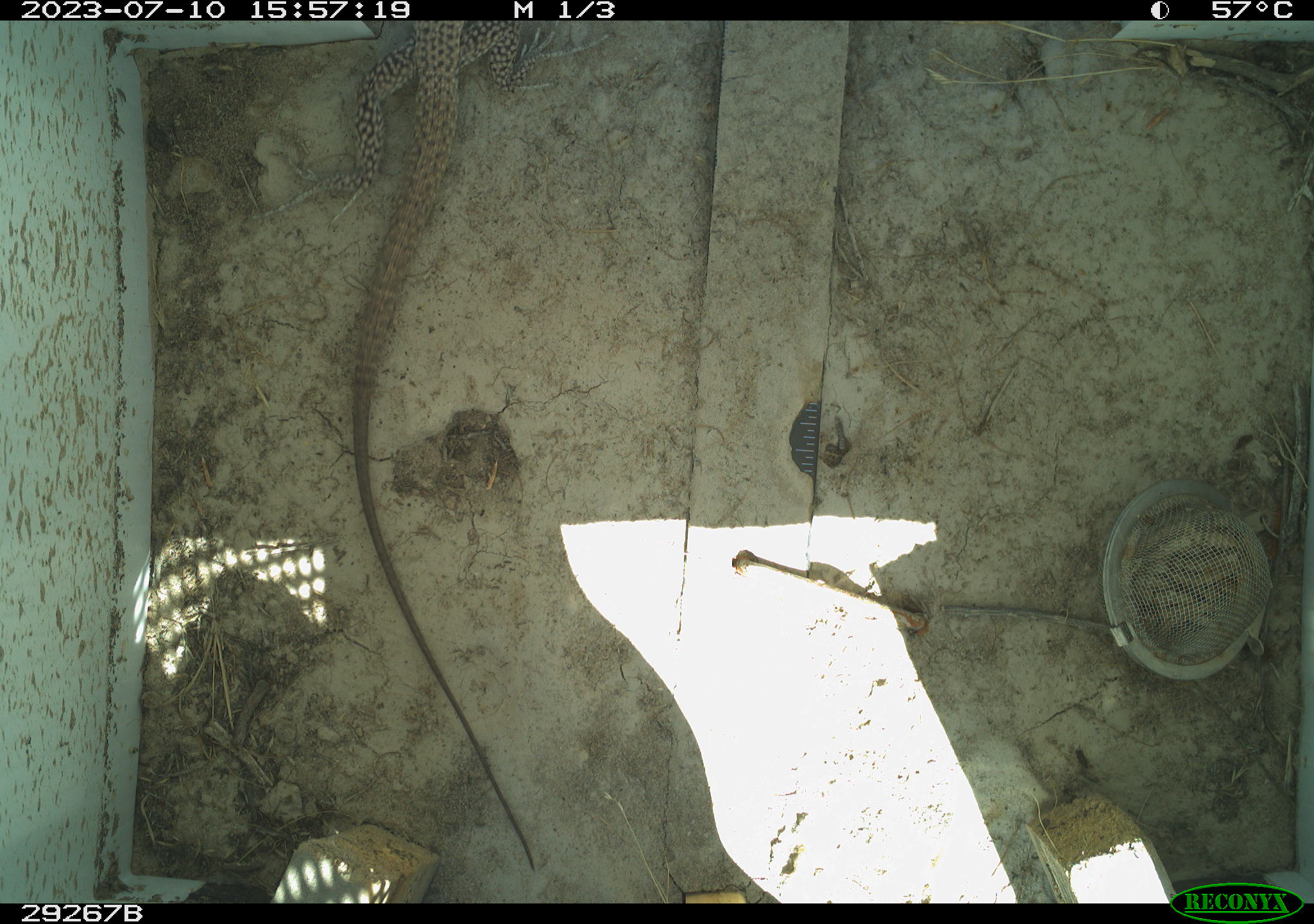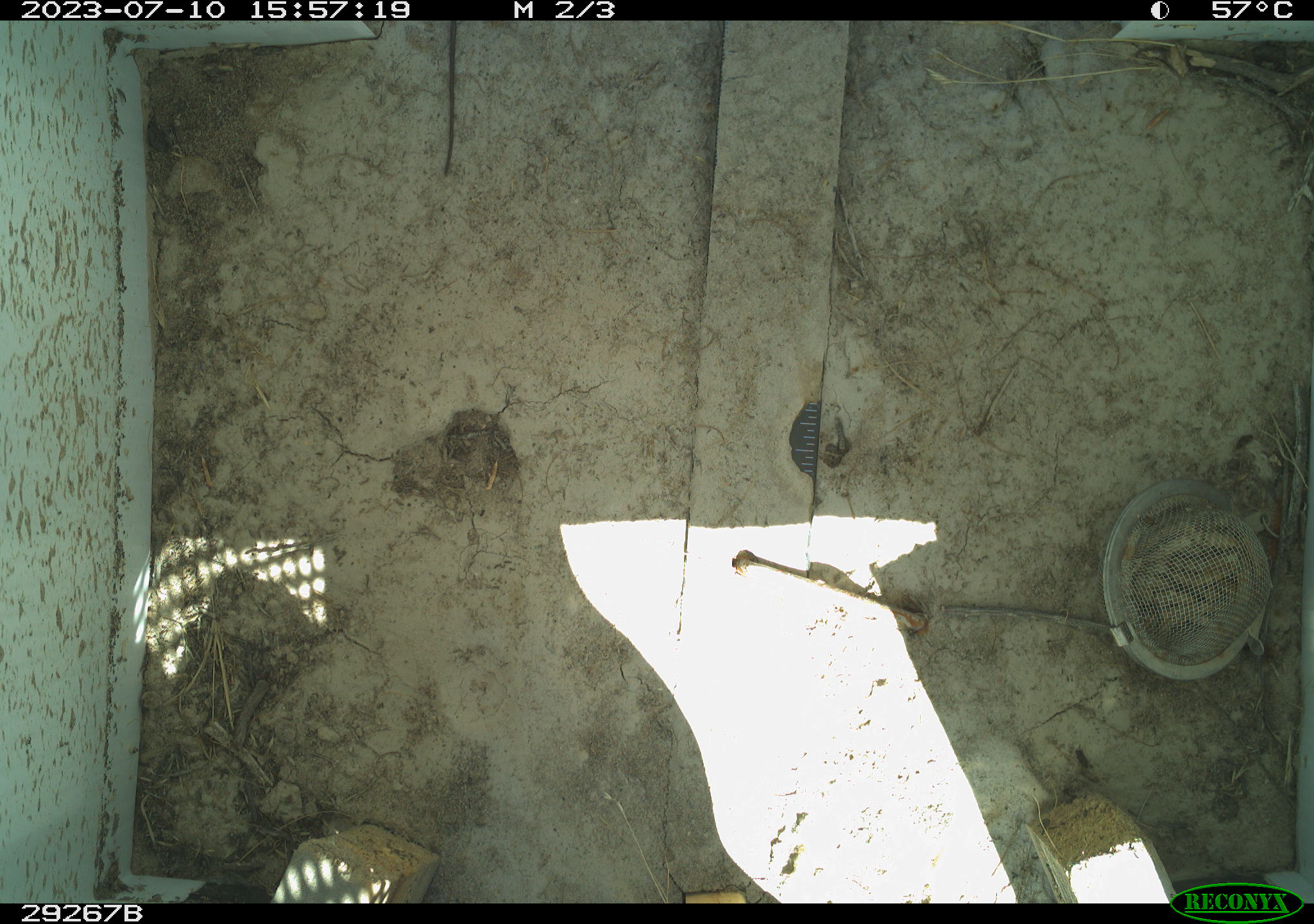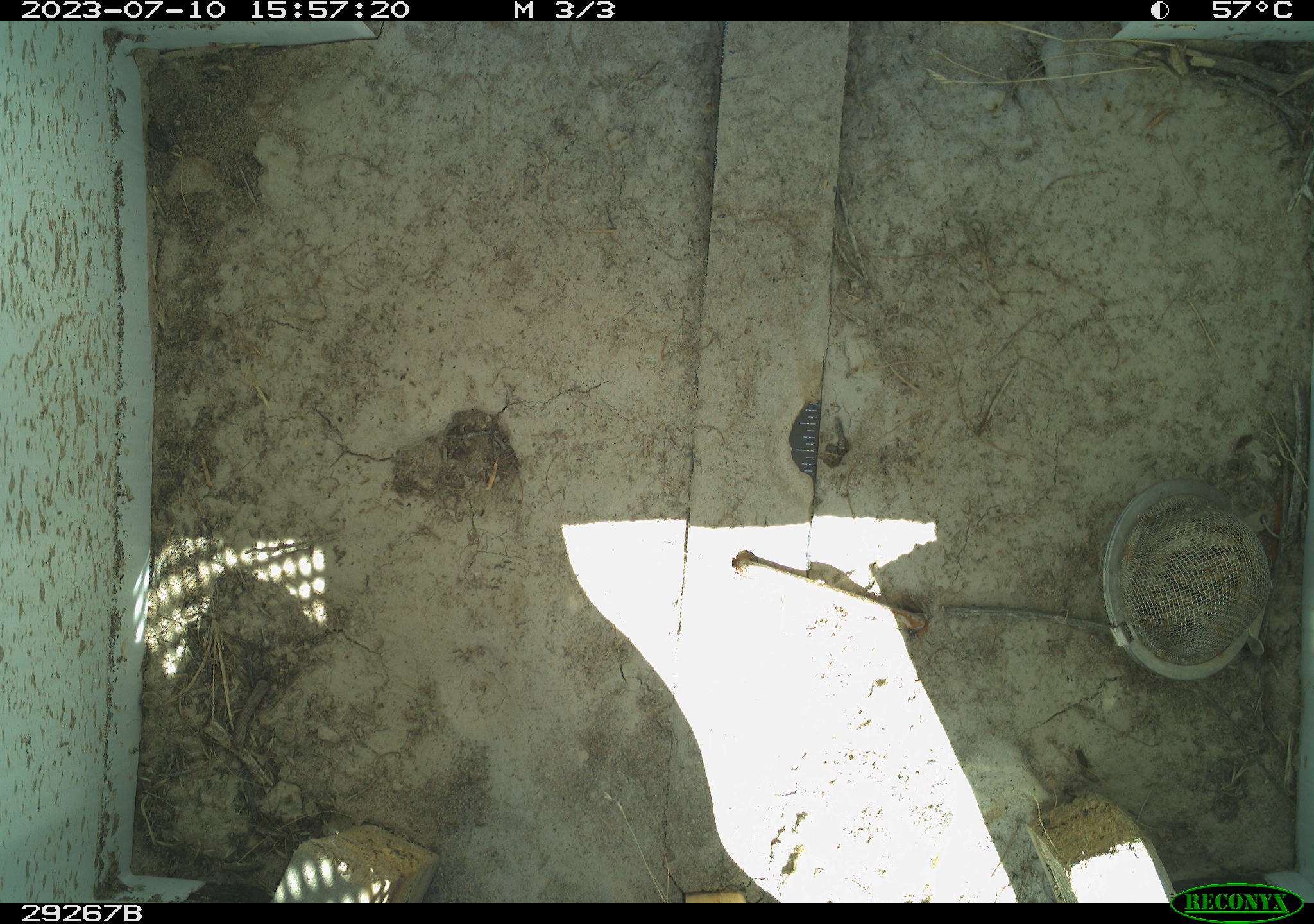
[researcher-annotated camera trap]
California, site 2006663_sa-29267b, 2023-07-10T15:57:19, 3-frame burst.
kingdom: Animalia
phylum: Chordata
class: Reptilia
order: Squamata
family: Teiidae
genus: Aspidoscelis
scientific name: Aspidoscelis tigris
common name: western whiptail